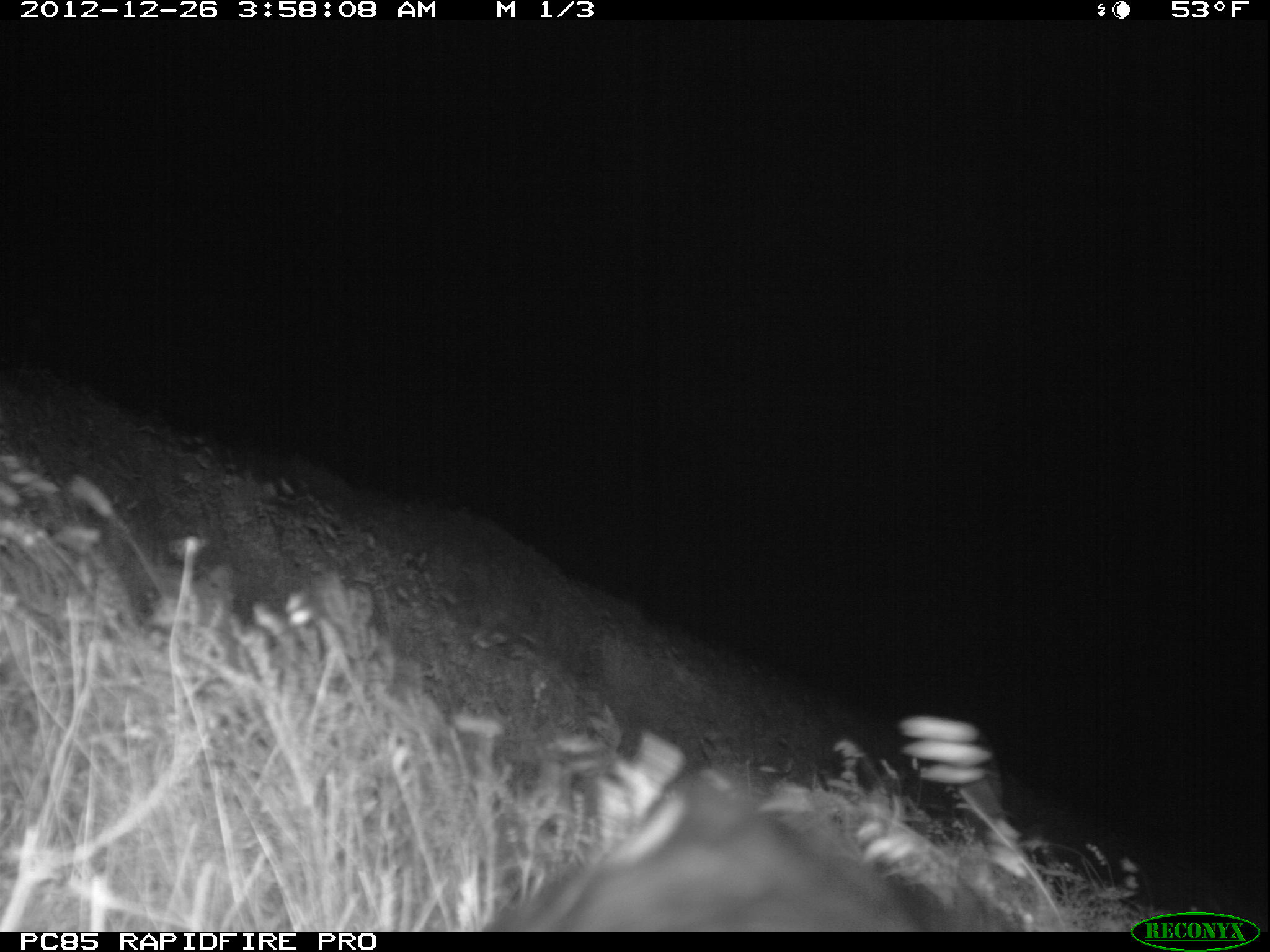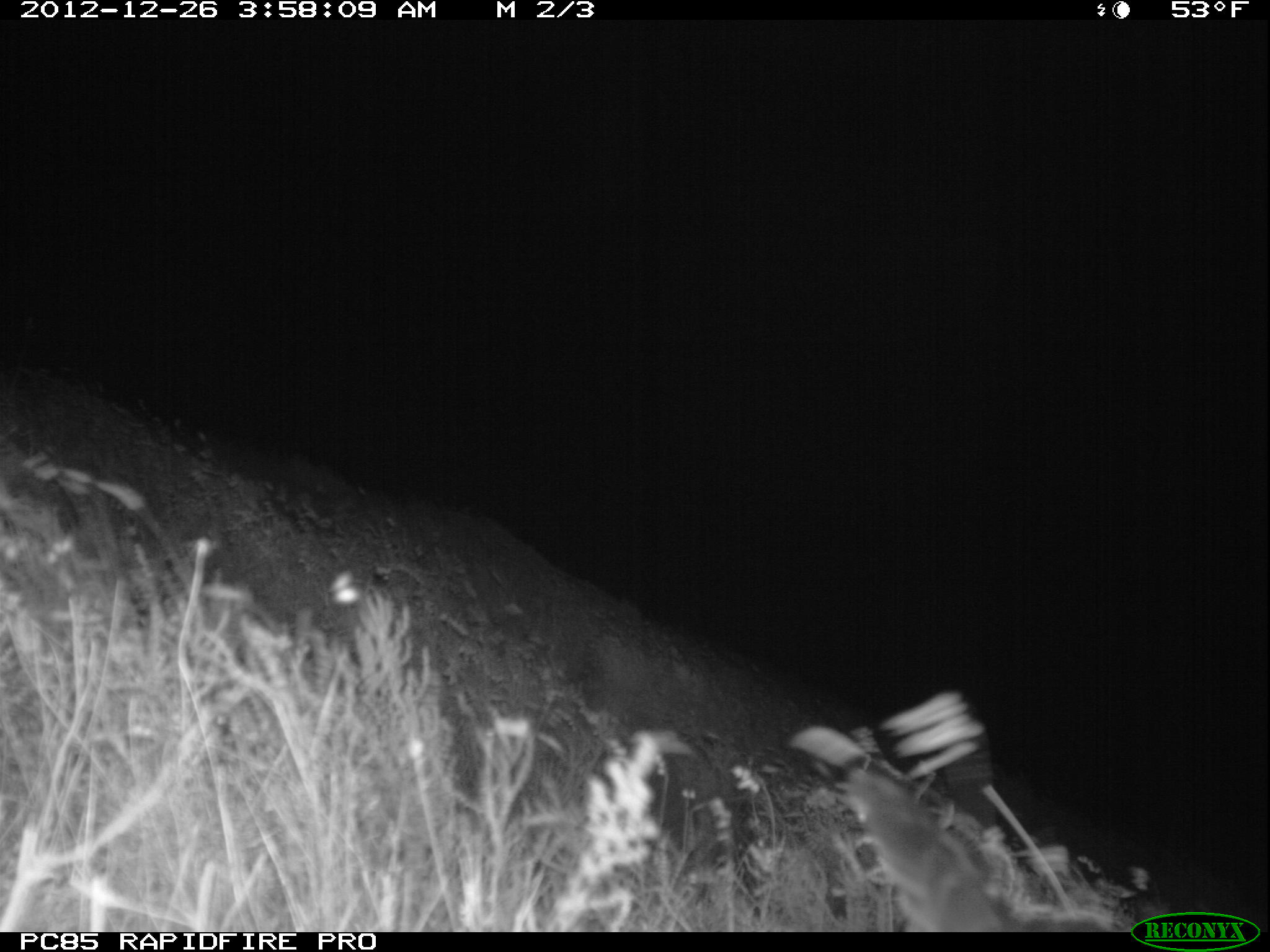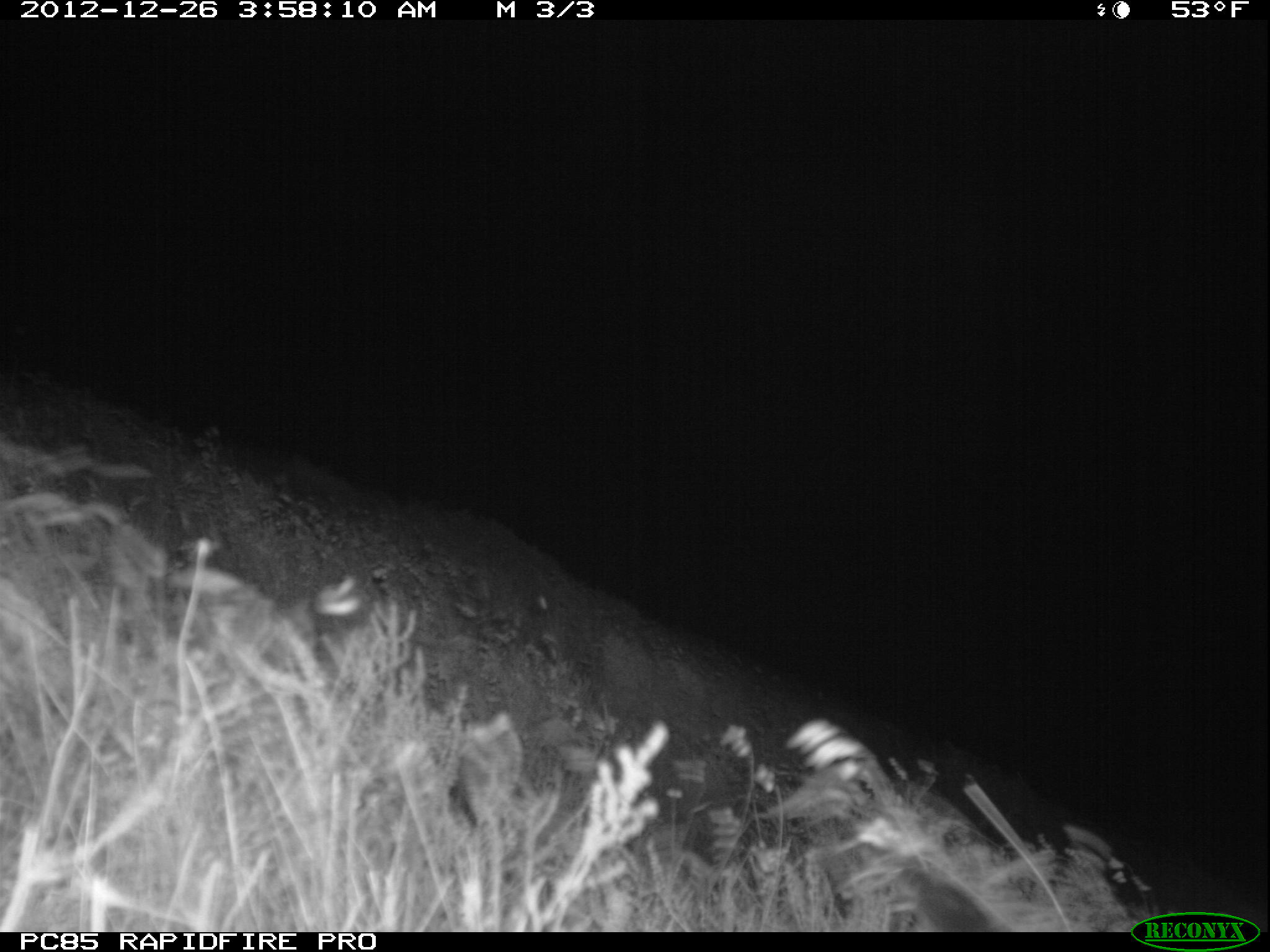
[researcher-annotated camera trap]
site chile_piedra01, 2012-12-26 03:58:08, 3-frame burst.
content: unidentified animal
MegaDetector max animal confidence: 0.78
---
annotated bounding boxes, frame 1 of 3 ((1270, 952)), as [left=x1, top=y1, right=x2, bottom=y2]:
unknown: [left=474, top=765, right=1009, bottom=931]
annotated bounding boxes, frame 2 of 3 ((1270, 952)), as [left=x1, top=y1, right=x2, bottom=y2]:
unknown: [left=845, top=751, right=1026, bottom=935]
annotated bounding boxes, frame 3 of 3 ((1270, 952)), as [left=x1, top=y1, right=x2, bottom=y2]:
unknown: [left=876, top=859, right=1011, bottom=933]